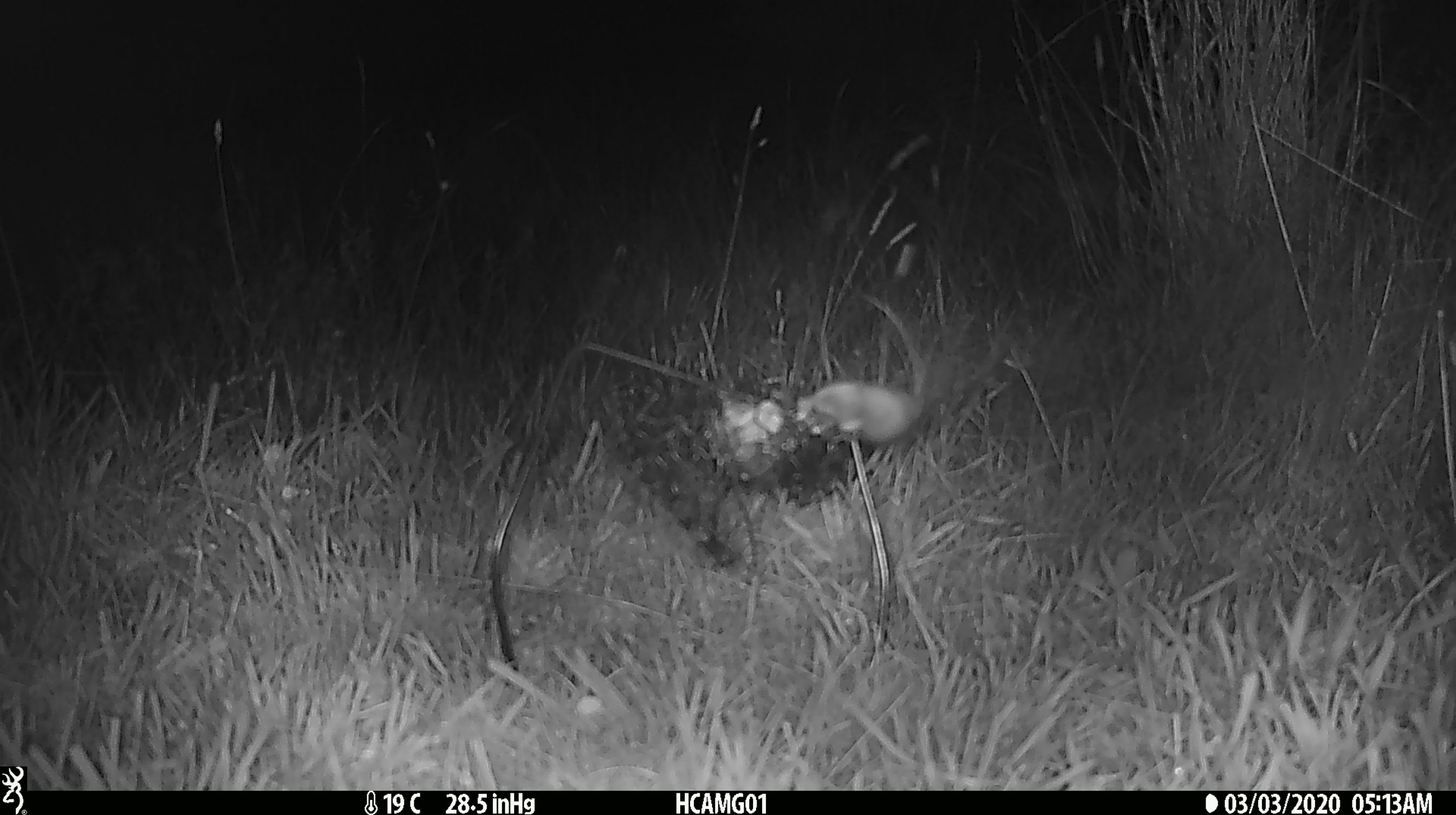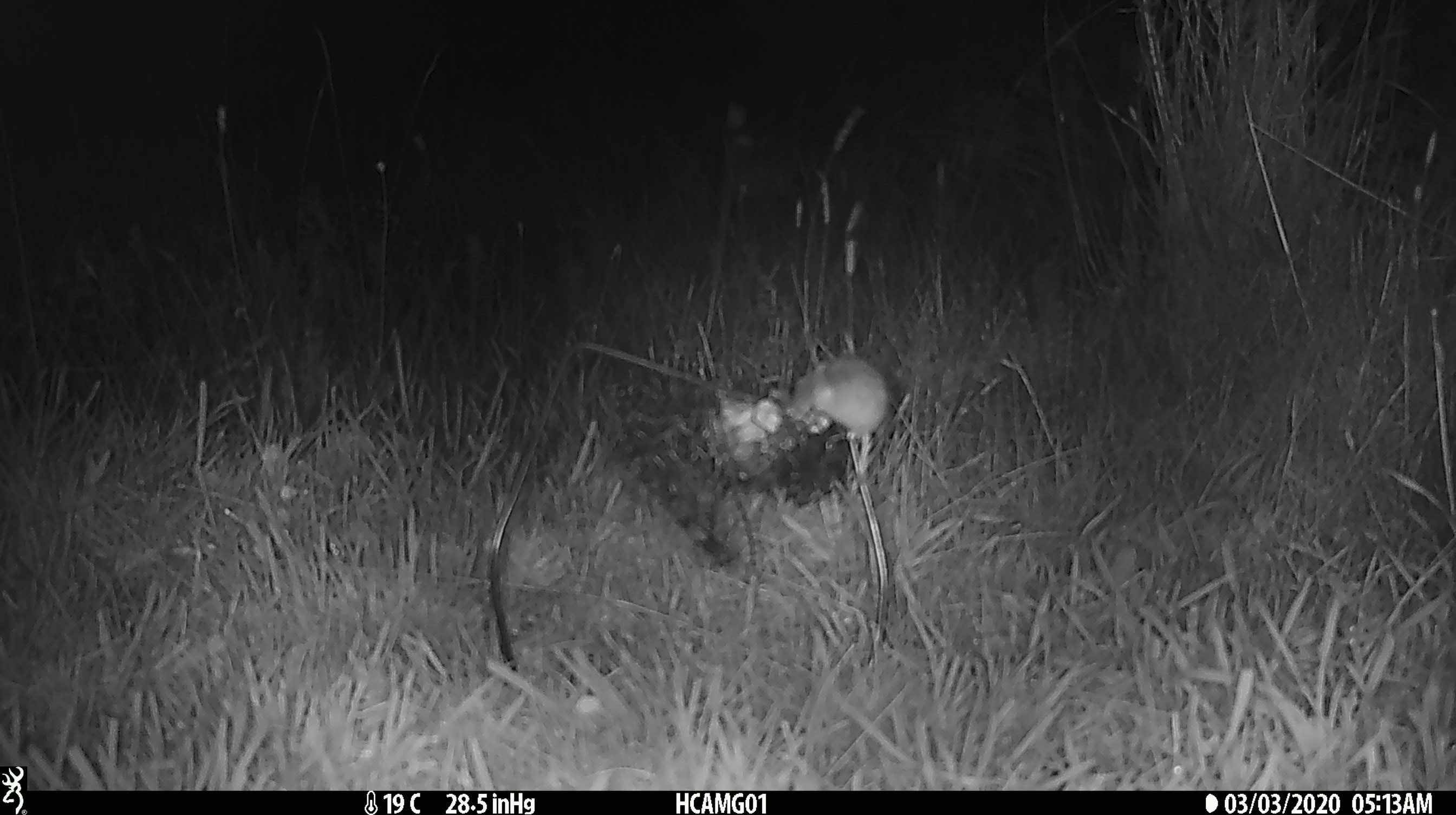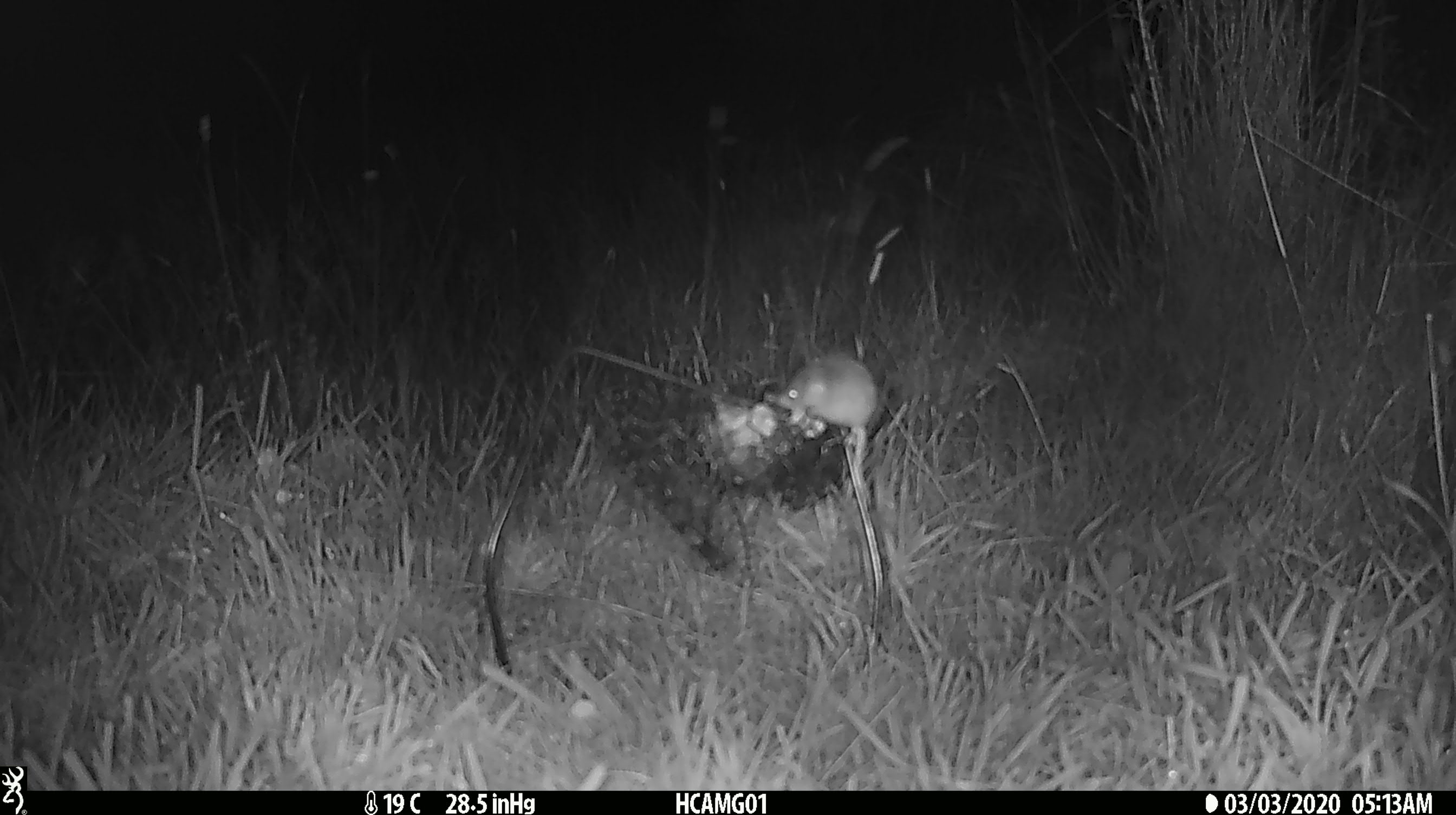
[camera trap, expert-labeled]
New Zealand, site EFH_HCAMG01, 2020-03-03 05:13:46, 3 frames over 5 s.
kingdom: Animalia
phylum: Chordata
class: Mammalia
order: Rodentia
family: Muridae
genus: Mus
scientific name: Mus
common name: mouse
Mouse (Mus).